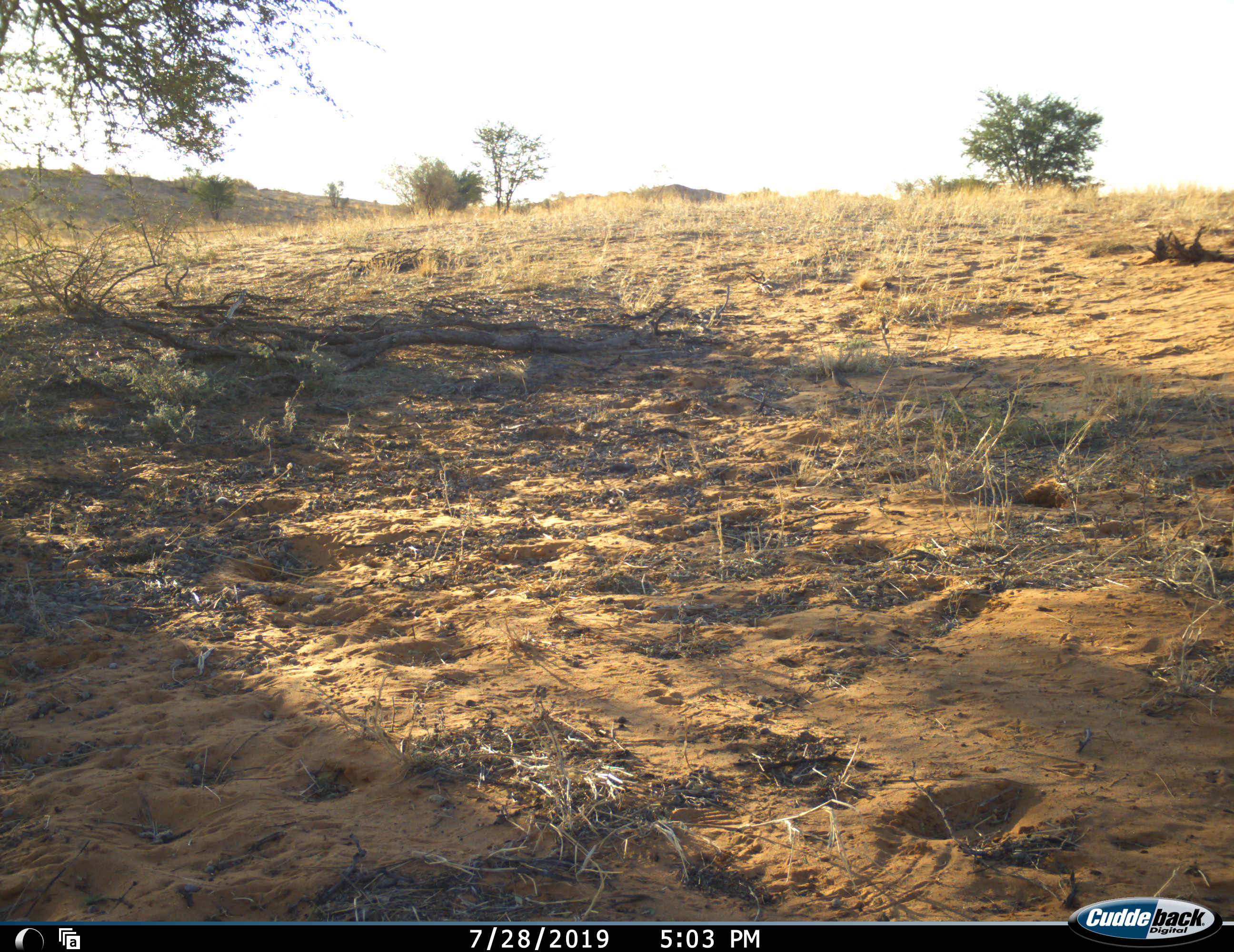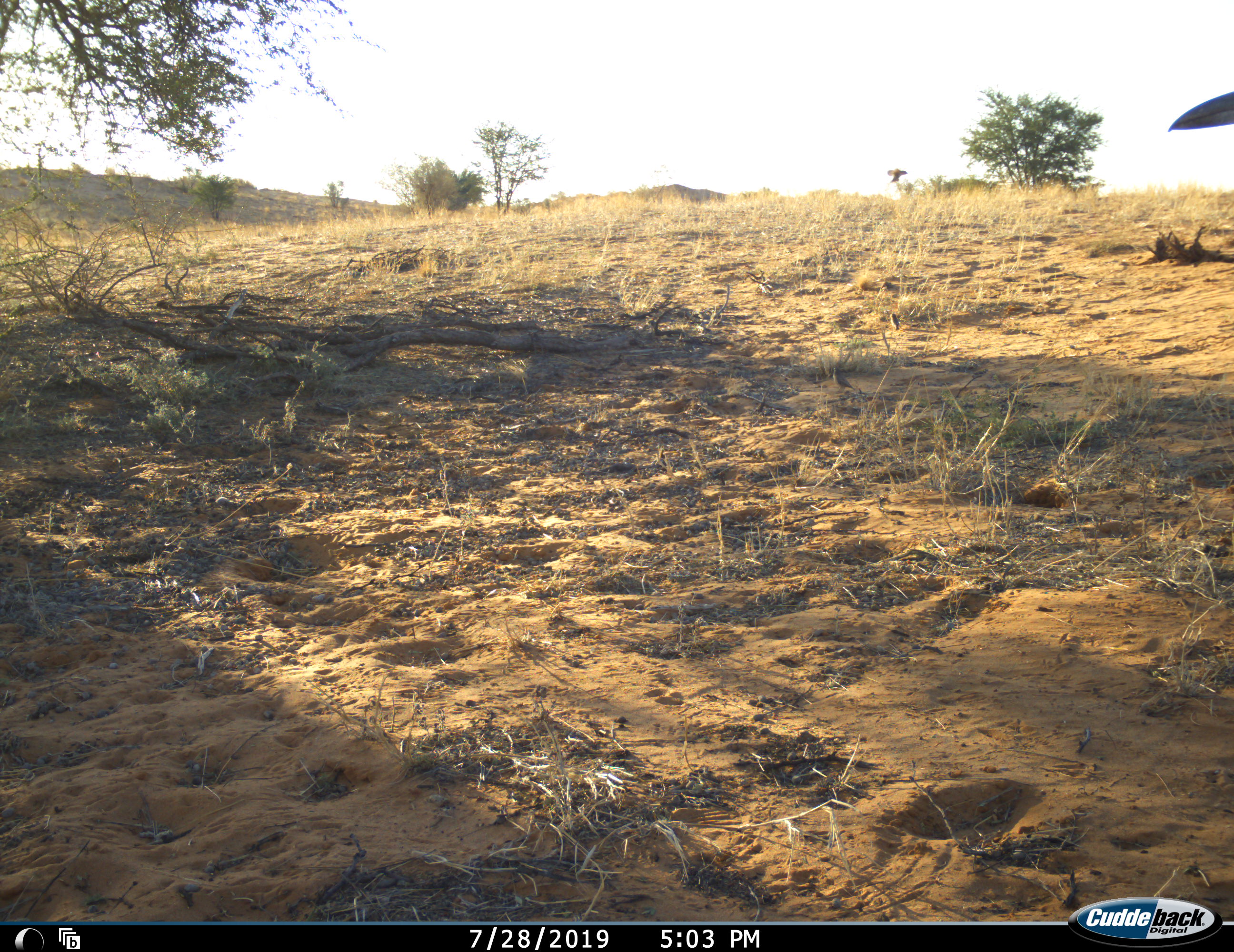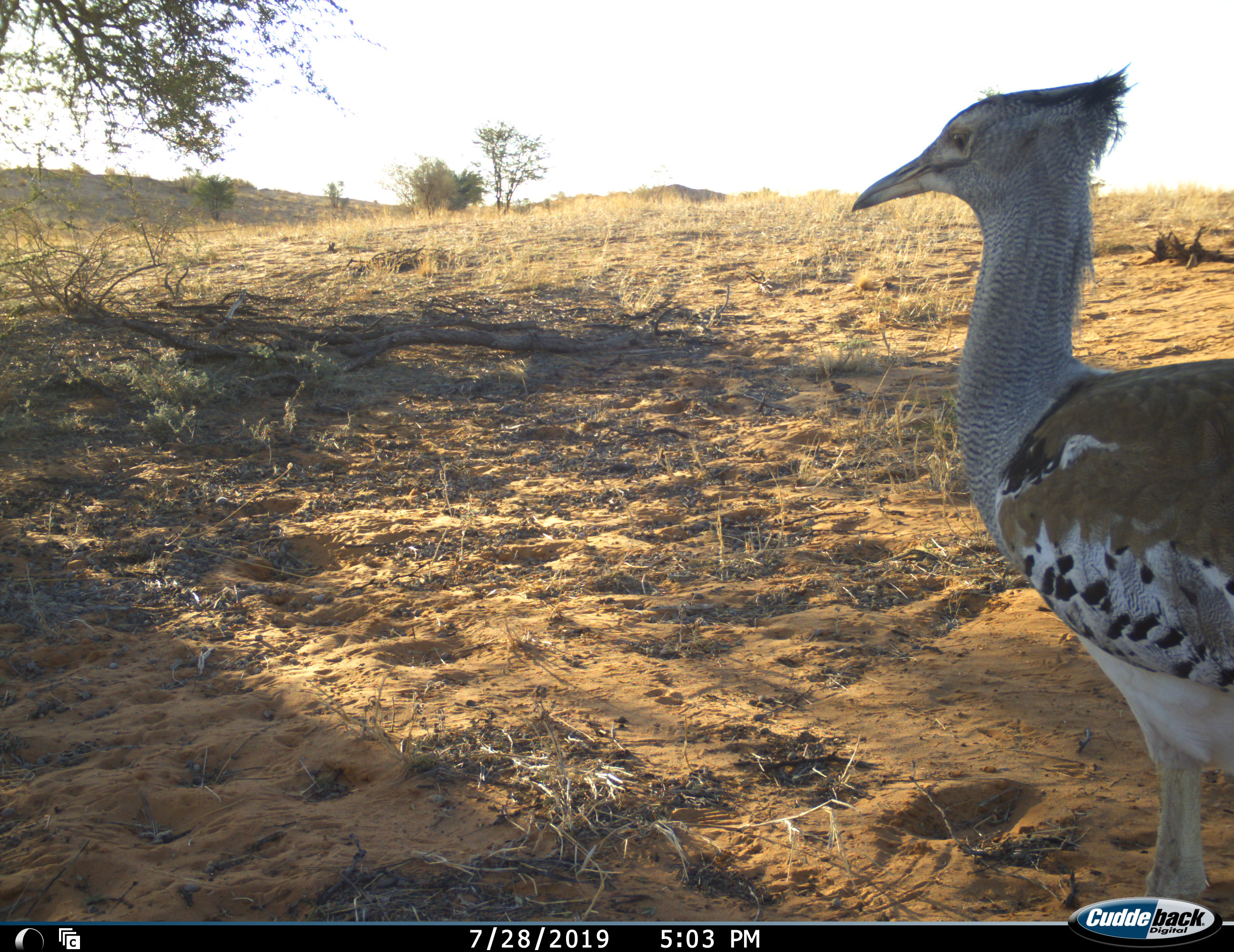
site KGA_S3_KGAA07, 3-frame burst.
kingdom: Animalia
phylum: Chordata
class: Aves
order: Otidiformes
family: Otididae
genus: Ardeotis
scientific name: Ardeotis kori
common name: kori bustard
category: bustardkori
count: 1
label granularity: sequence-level